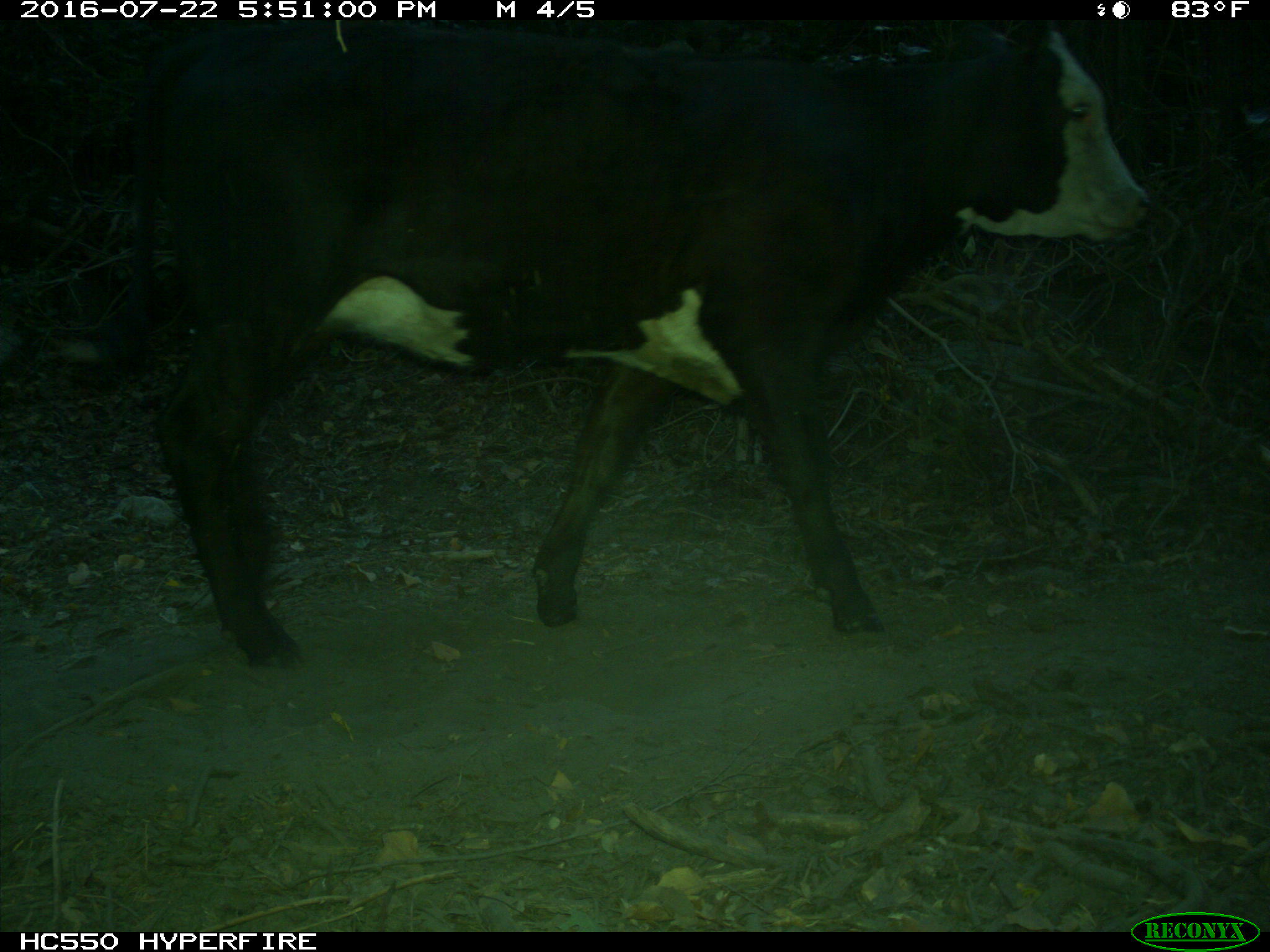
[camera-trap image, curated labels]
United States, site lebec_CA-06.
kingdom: Animalia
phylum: Chordata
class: Mammalia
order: Artiodactyla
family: Bovidae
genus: Bos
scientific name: Bos taurus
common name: domestic cow